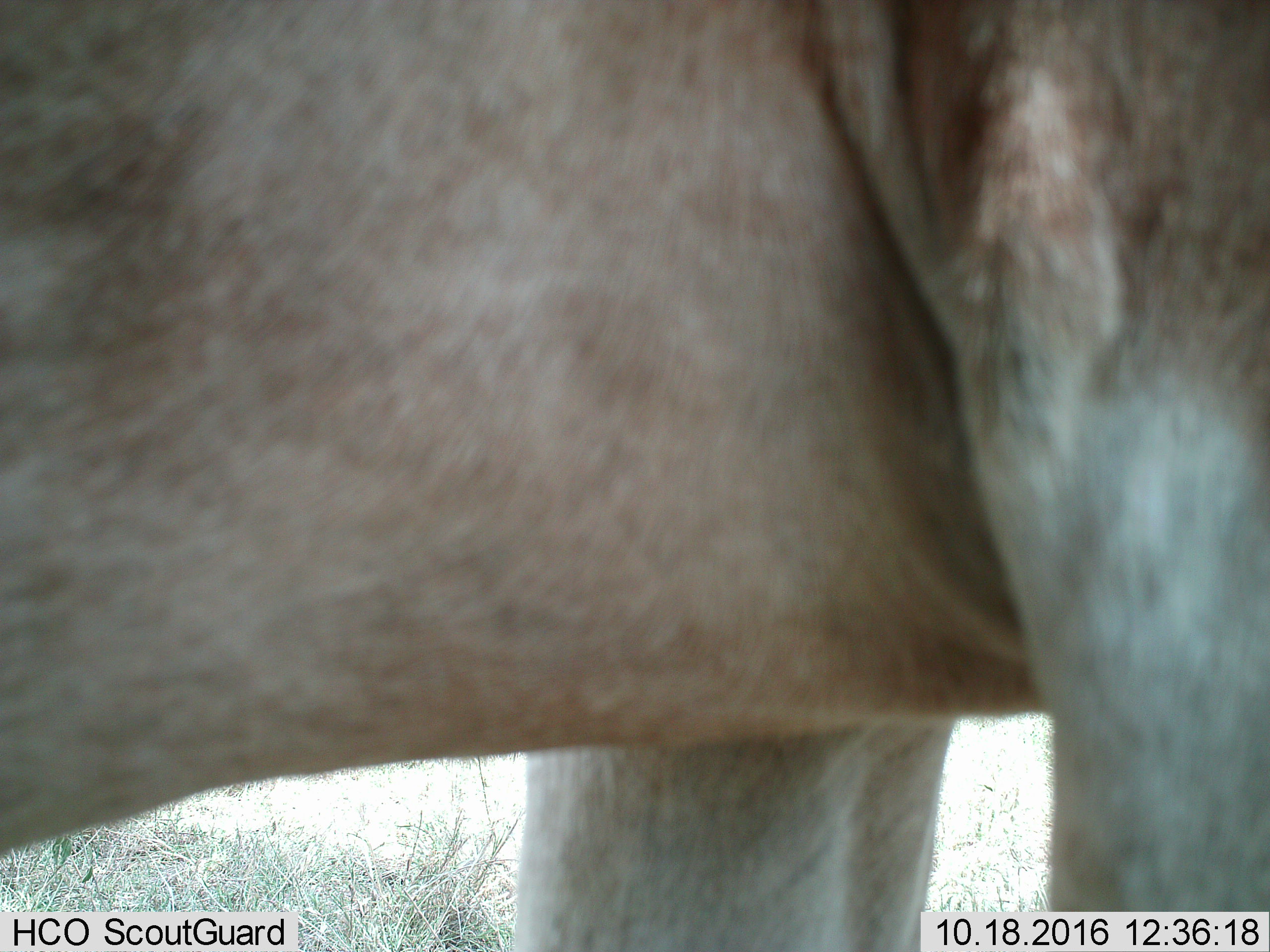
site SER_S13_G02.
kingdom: Animalia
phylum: Chordata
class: Mammalia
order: Artiodactyla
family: Bovidae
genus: Alcelaphus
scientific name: Alcelaphus buselaphus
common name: hartebeest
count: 1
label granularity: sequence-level